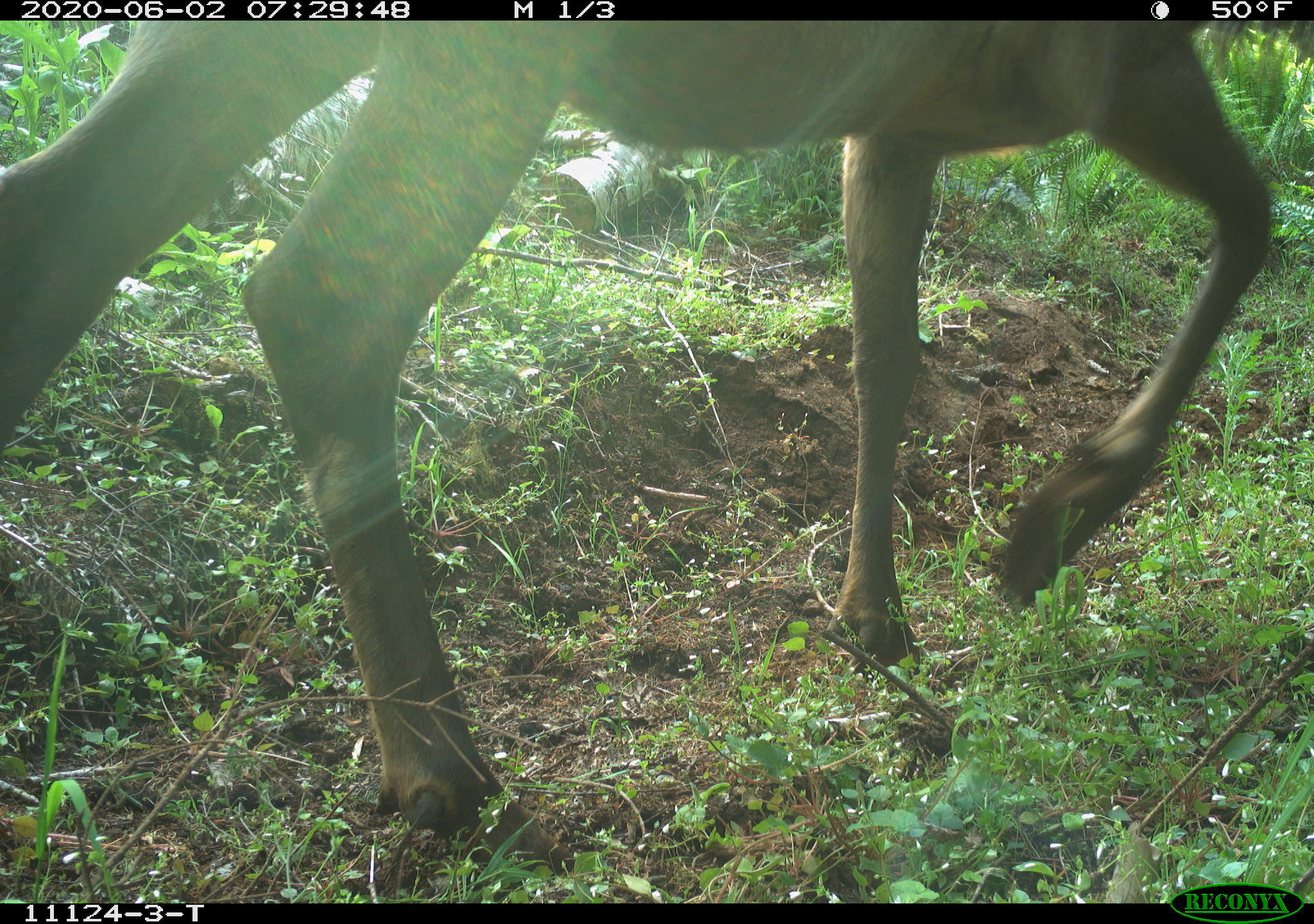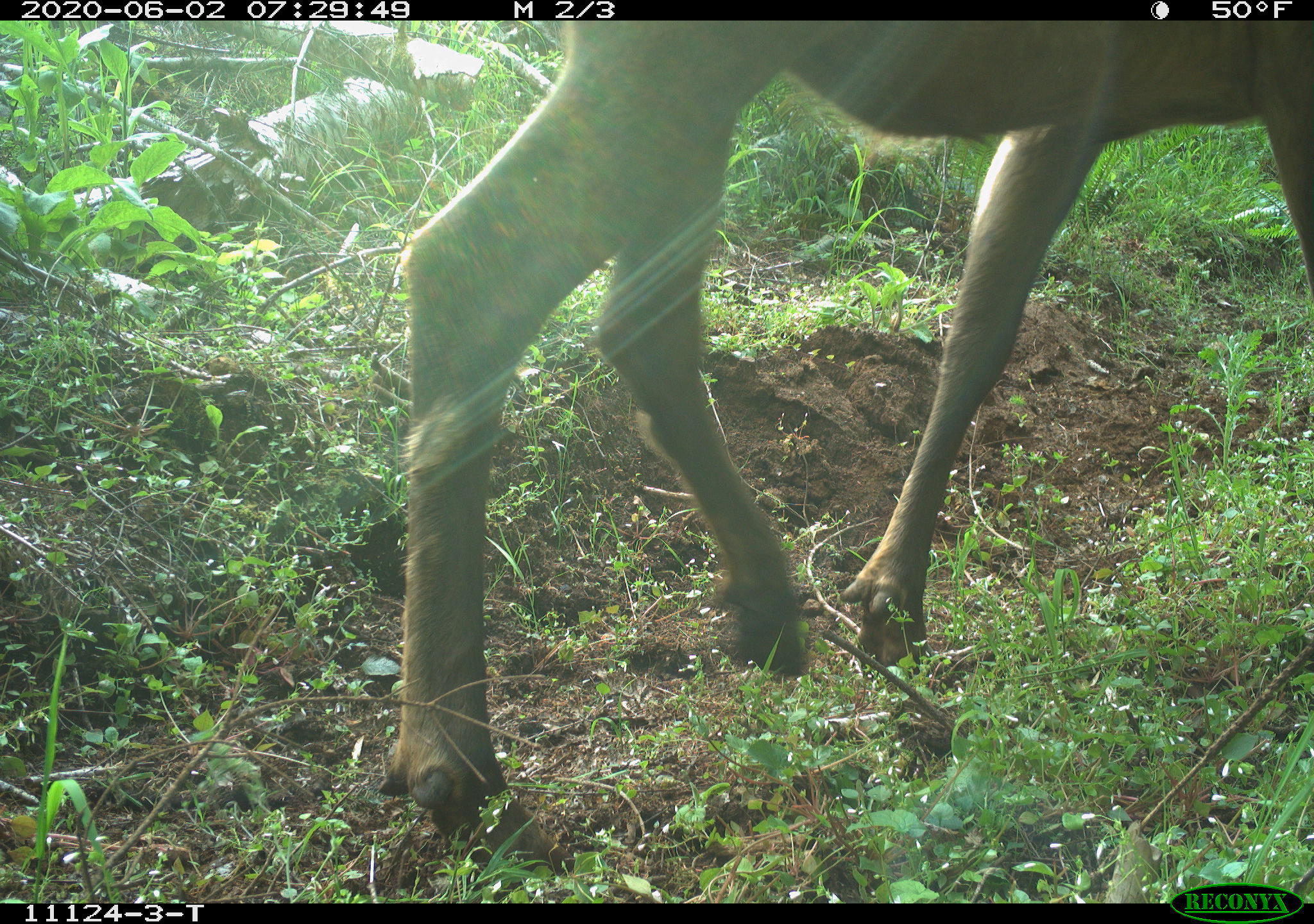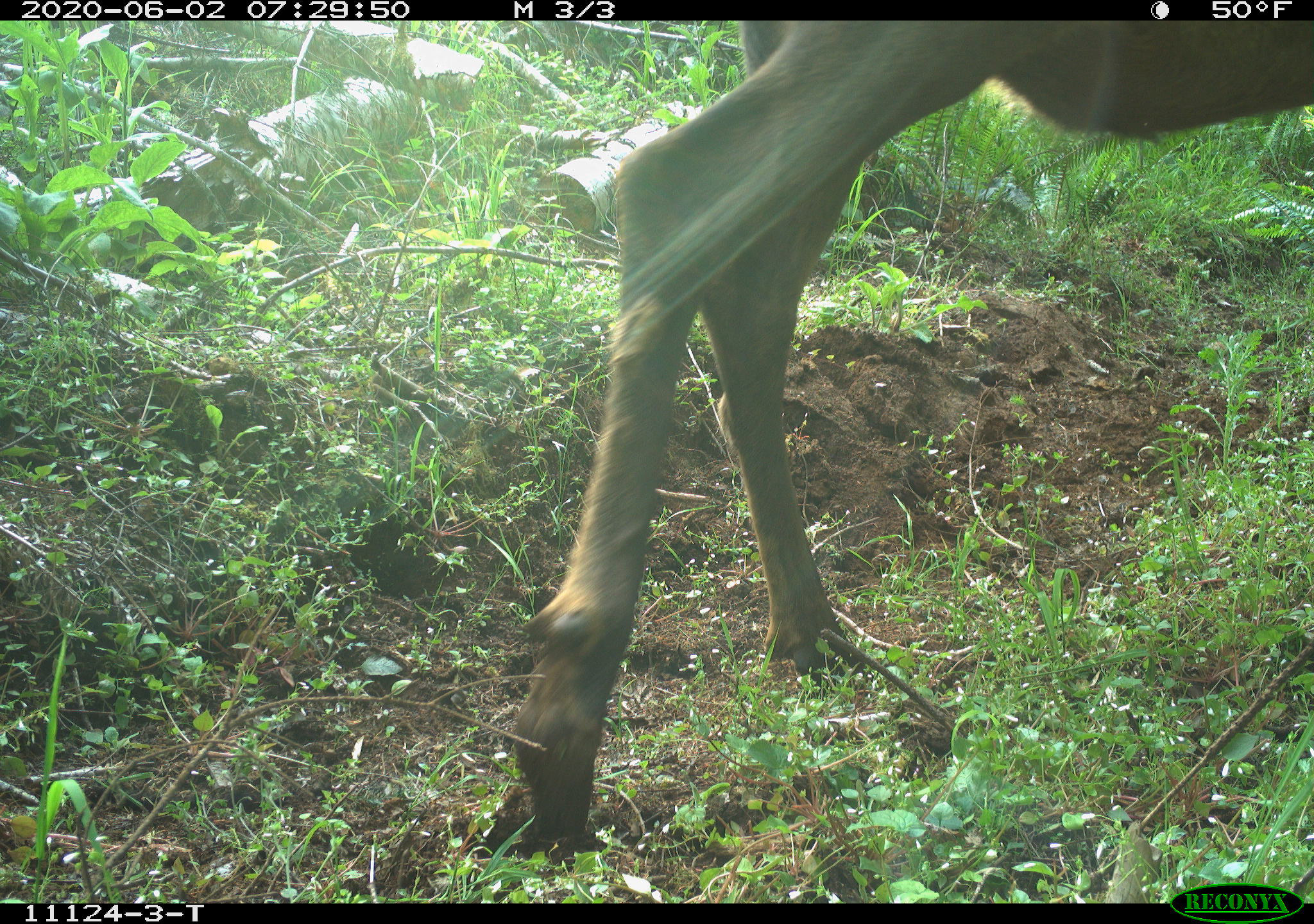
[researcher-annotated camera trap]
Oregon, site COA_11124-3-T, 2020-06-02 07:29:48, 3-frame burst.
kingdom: Animalia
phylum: Chordata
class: Mammalia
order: Artiodactyla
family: Cervidae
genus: Cervus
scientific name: Cervus canadensis roosevelti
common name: roosevelt elk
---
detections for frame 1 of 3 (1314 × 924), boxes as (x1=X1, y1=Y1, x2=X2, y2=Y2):
roosevelt elk: (x1=3, y1=26, x2=1283, y2=854)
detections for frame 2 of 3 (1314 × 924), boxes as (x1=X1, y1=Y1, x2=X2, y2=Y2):
roosevelt elk: (x1=371, y1=28, x2=1305, y2=850)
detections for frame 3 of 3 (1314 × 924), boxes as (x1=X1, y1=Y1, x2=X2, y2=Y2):
roosevelt elk: (x1=492, y1=24, x2=1305, y2=867)